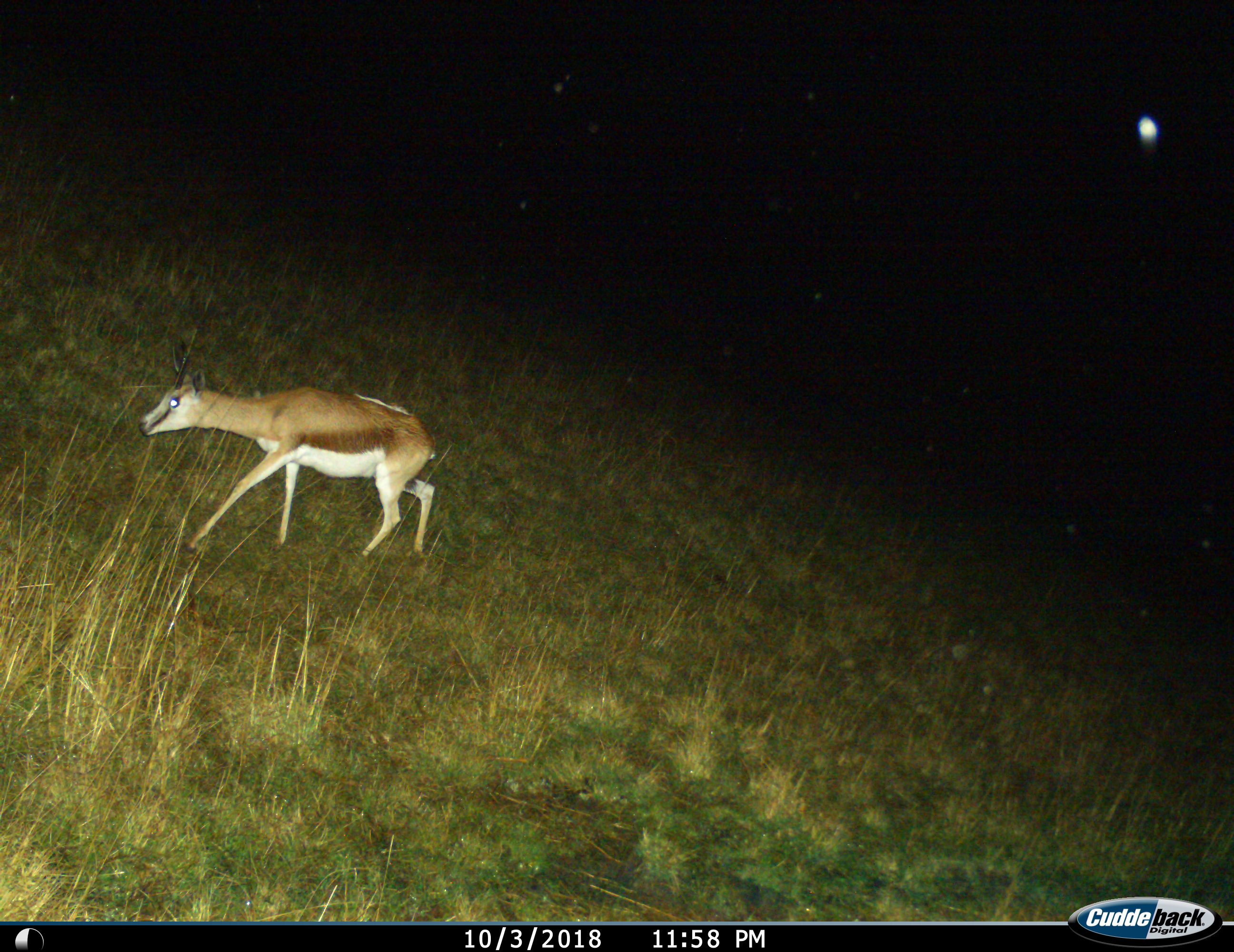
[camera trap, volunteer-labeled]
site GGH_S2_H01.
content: unidentified animal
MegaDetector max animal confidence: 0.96